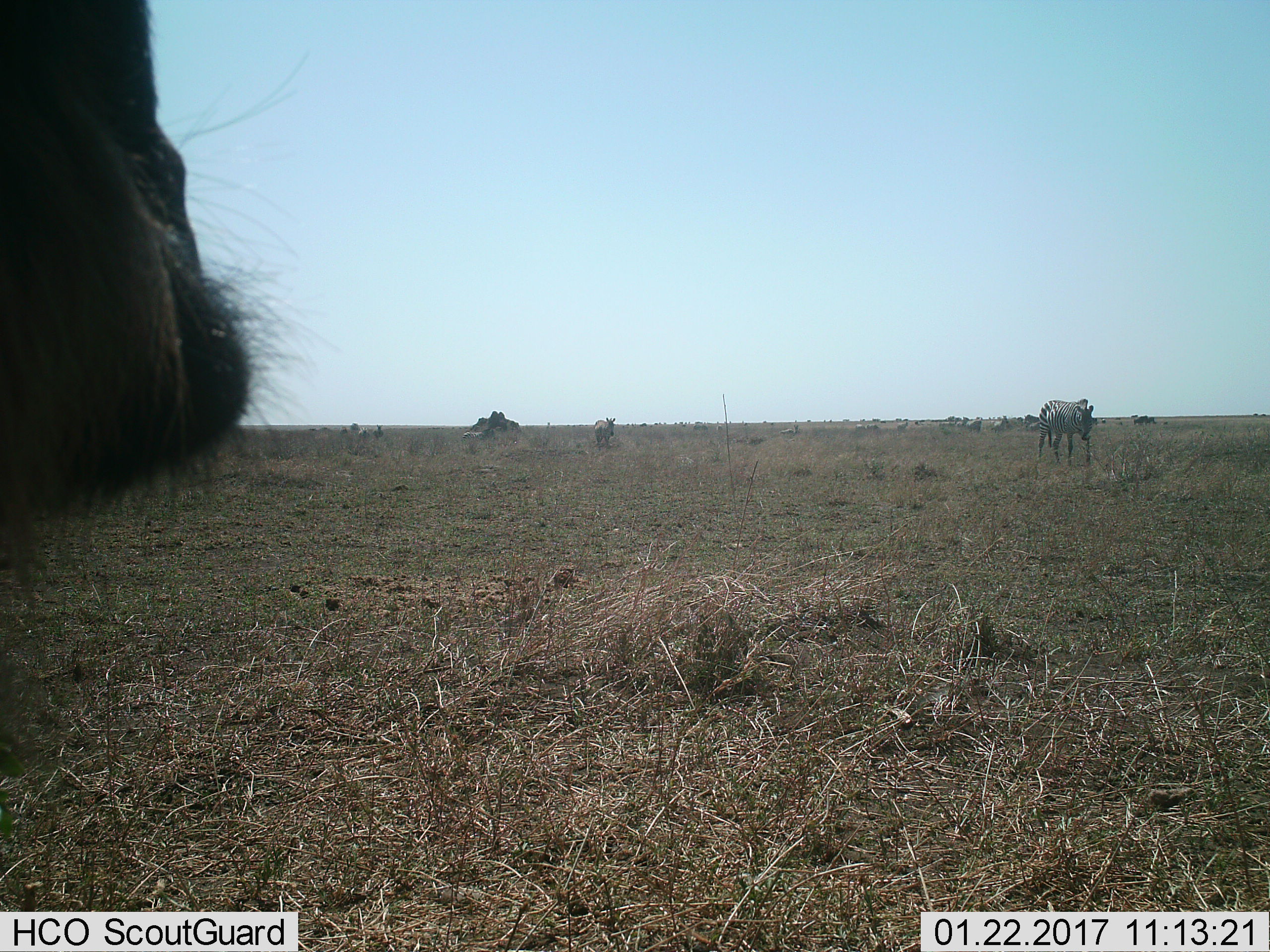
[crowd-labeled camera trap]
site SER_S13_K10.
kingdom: Animalia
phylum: Chordata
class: Mammalia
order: Perissodactyla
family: Equidae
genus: Equus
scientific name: Equus quagga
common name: plains zebra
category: zebraplains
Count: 5.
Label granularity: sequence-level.